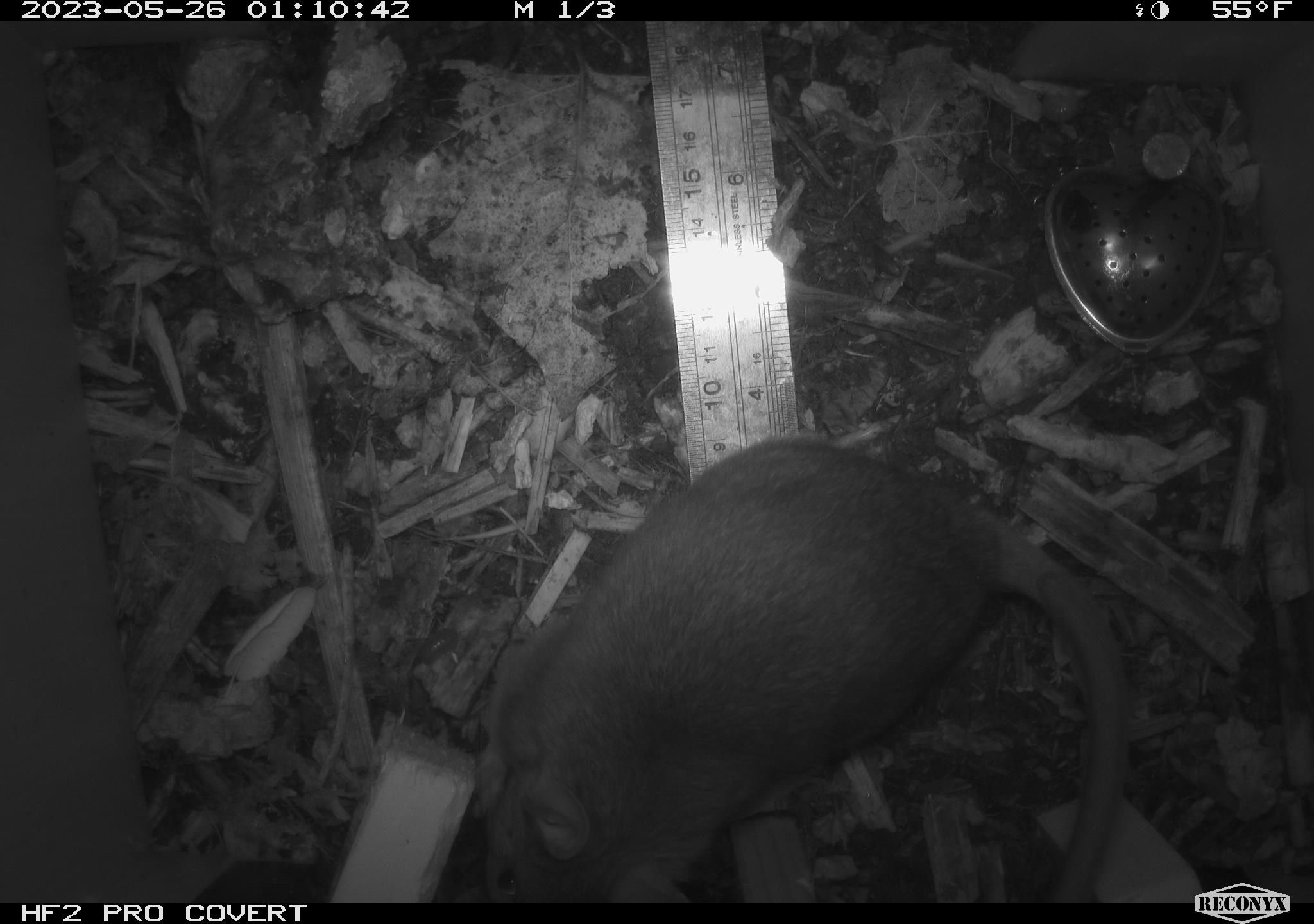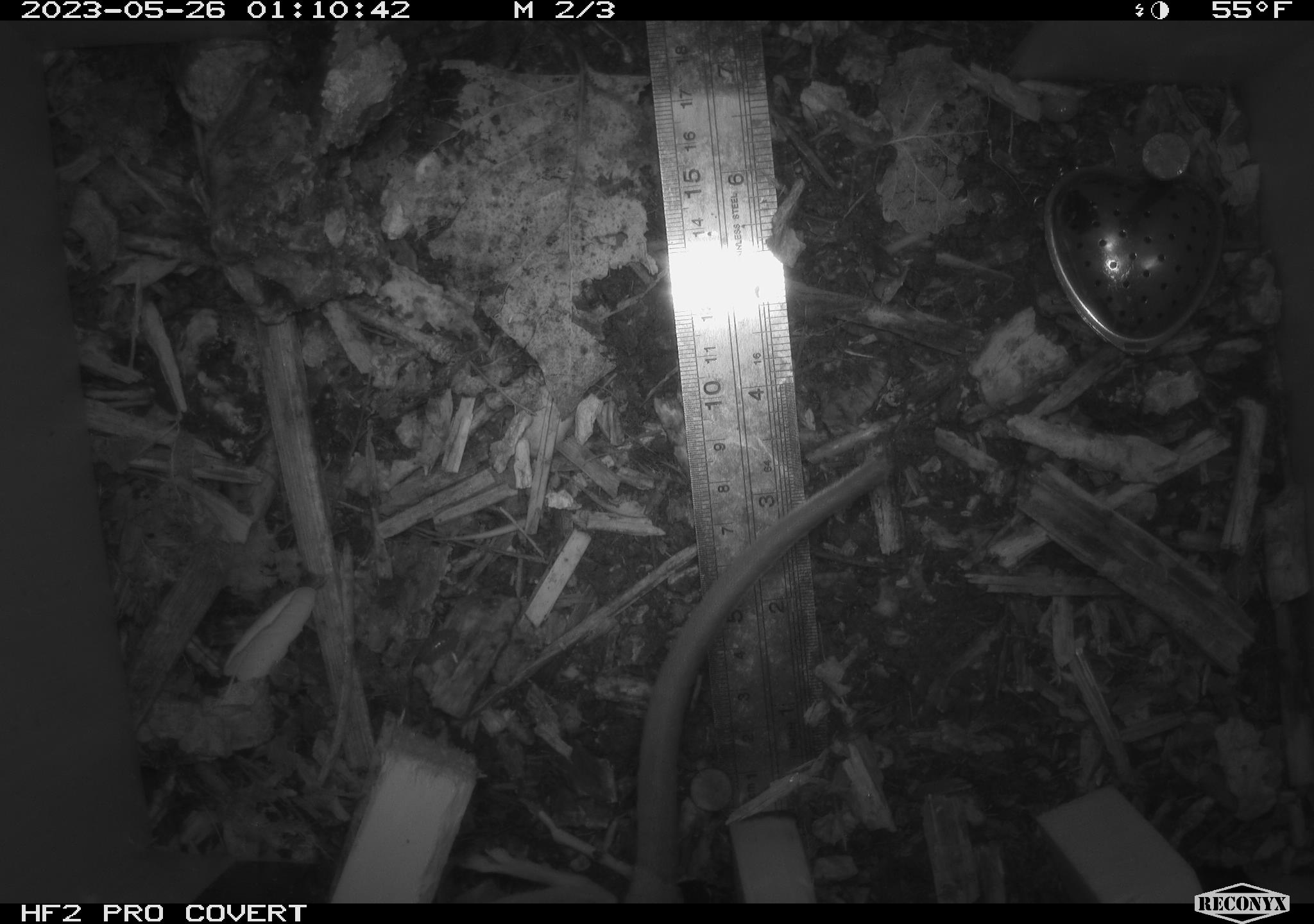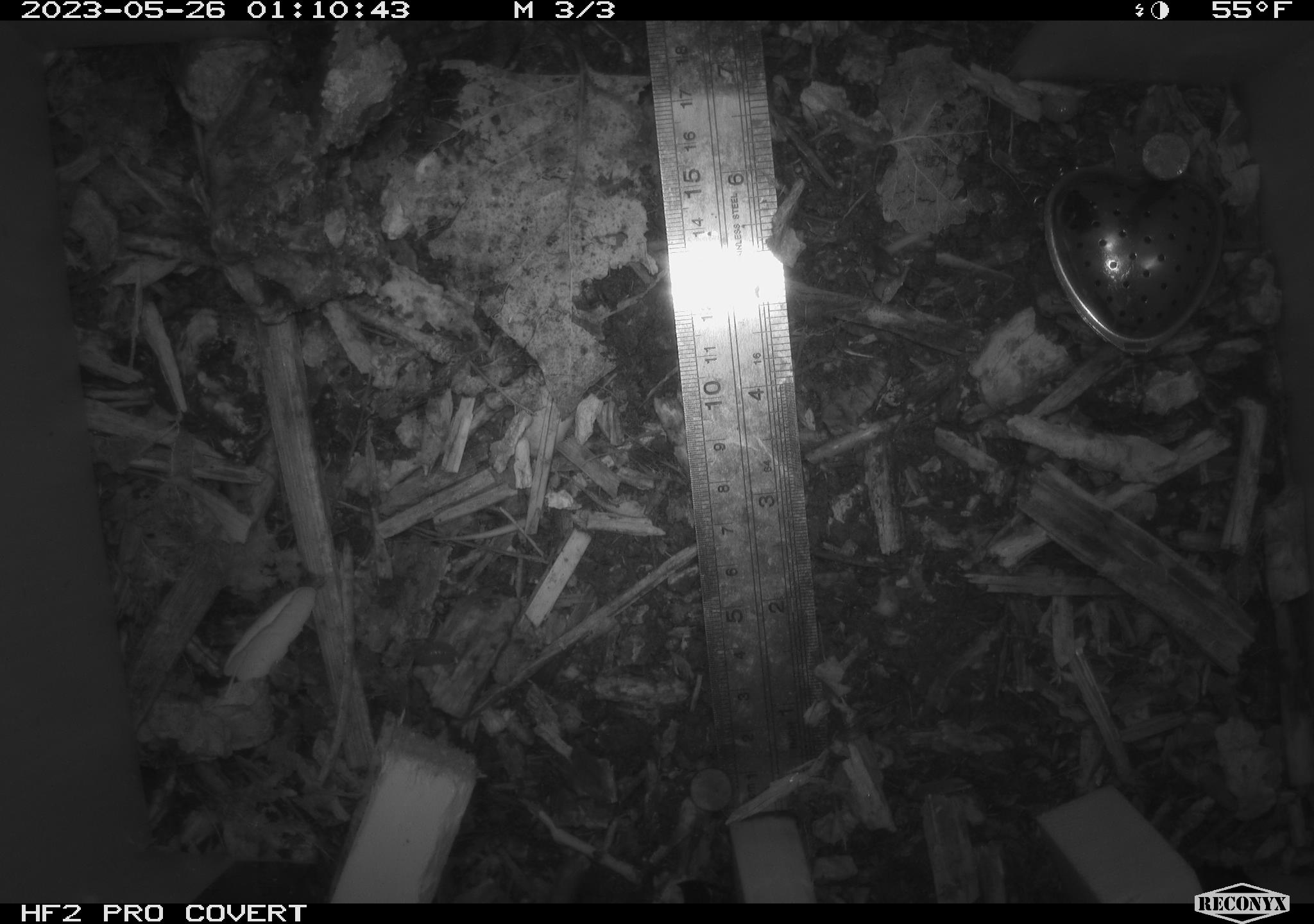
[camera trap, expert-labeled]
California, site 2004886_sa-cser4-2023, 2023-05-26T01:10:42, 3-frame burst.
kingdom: Animalia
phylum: Chordata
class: Mammalia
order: Rodentia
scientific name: Rodentia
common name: woodrat or rat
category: woodrat or rat species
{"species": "woodrat or rat species (woodrat or rat) (Rodentia)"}